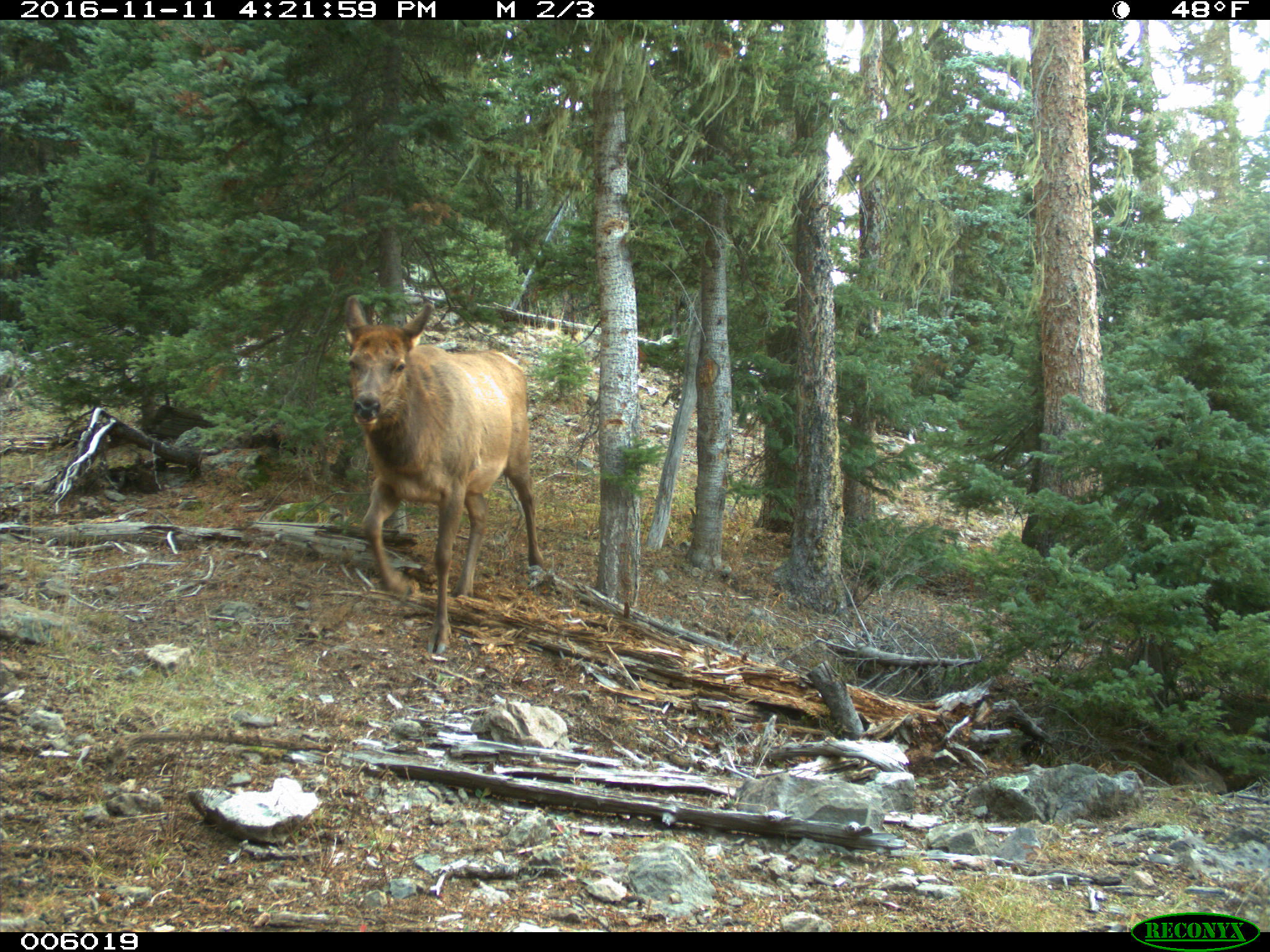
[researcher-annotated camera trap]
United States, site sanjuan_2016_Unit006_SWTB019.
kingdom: Animalia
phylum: Chordata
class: Mammalia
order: Artiodactyla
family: Cervidae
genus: Cervus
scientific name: Cervus elaphus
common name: red deer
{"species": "Cervus elaphus (red deer)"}